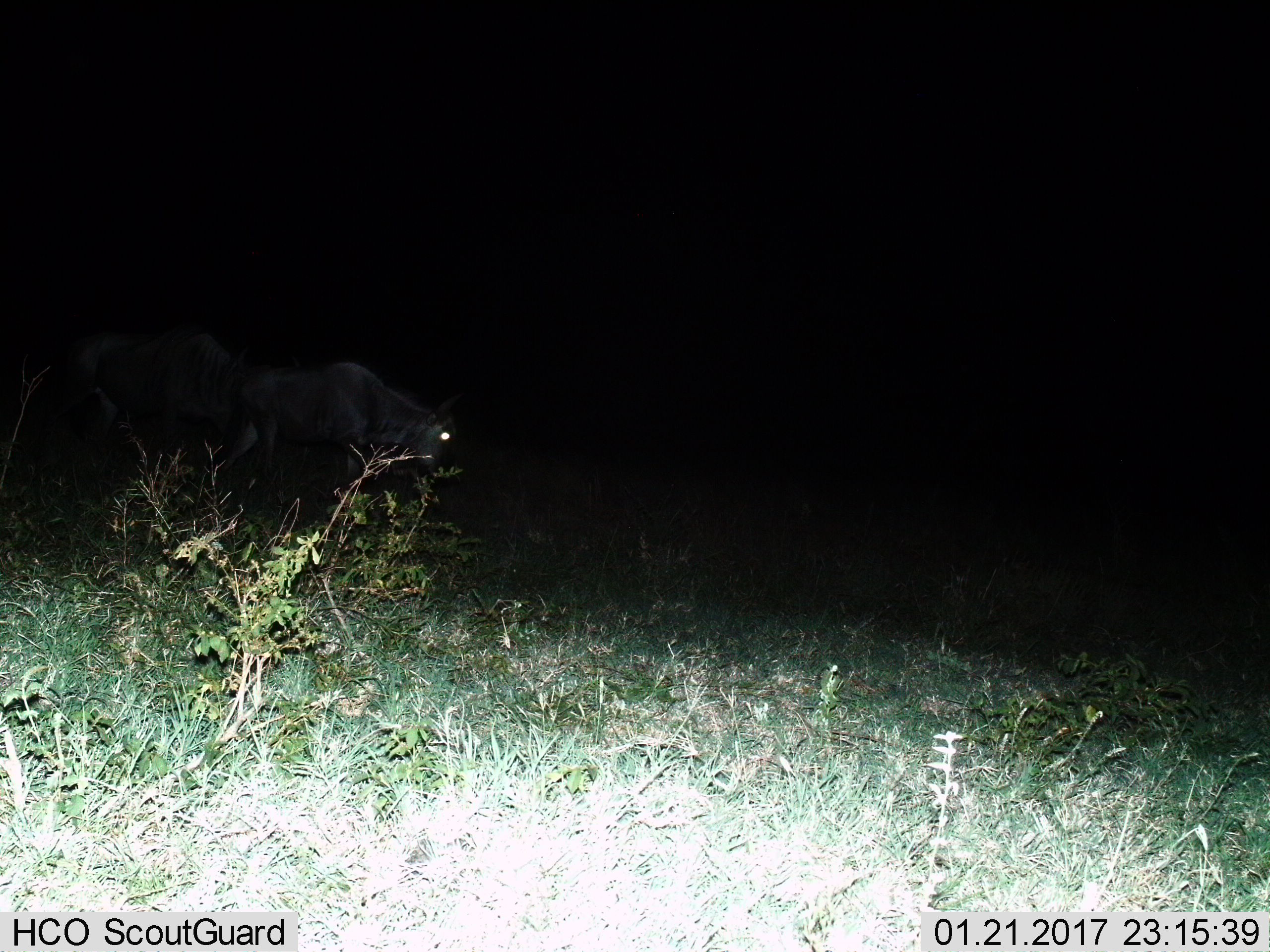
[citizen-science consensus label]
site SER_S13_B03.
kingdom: Animalia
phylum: Chordata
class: Mammalia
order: Artiodactyla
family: Bovidae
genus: Connochaetes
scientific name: Connochaetes taurinus taurinus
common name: blue wildebeest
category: wildebeestblue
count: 2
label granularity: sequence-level